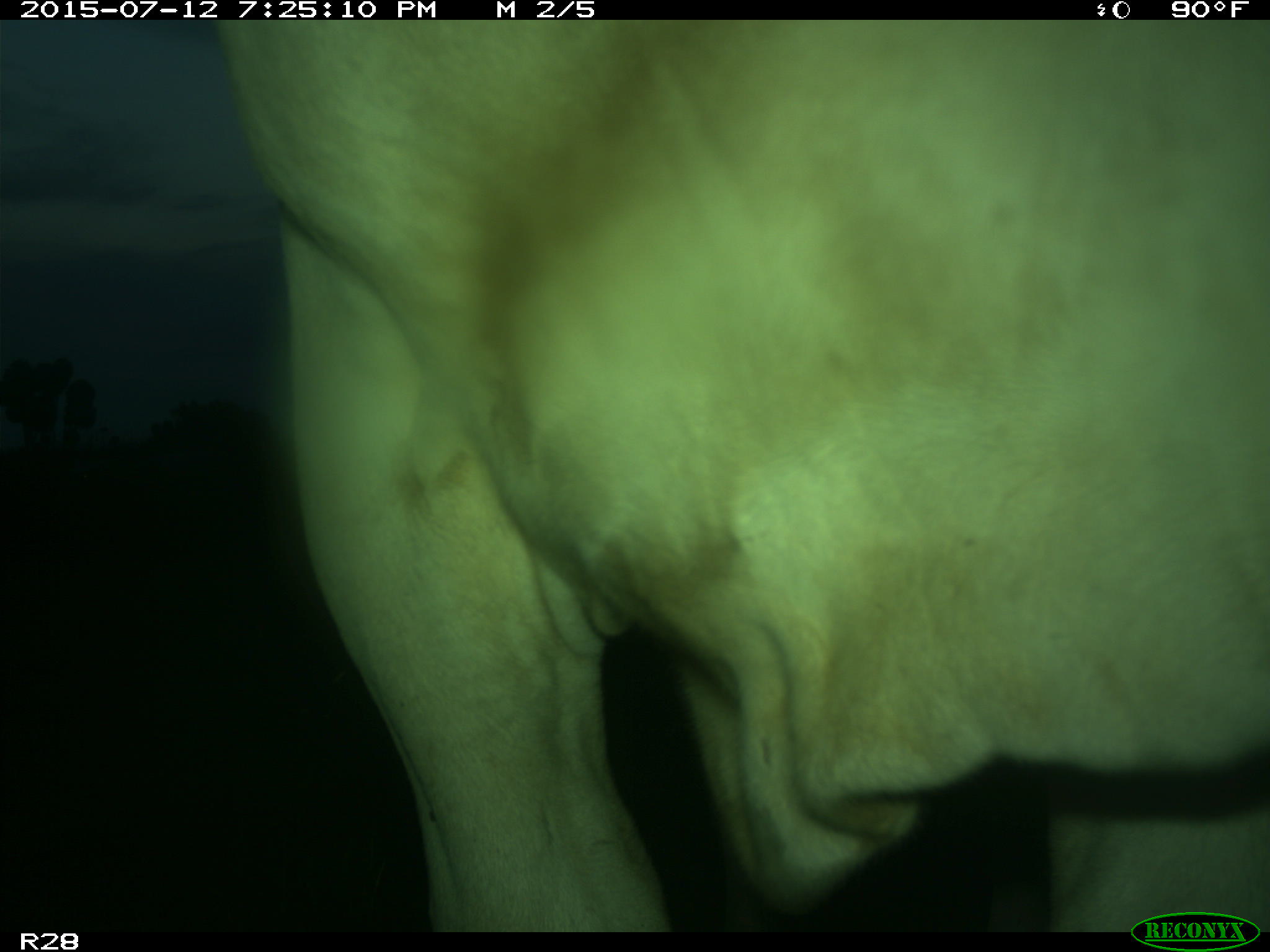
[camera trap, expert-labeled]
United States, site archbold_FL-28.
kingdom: Animalia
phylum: Chordata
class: Mammalia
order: Artiodactyla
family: Bovidae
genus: Bos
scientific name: Bos taurus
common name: domestic cow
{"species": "Bos taurus (domestic cow)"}